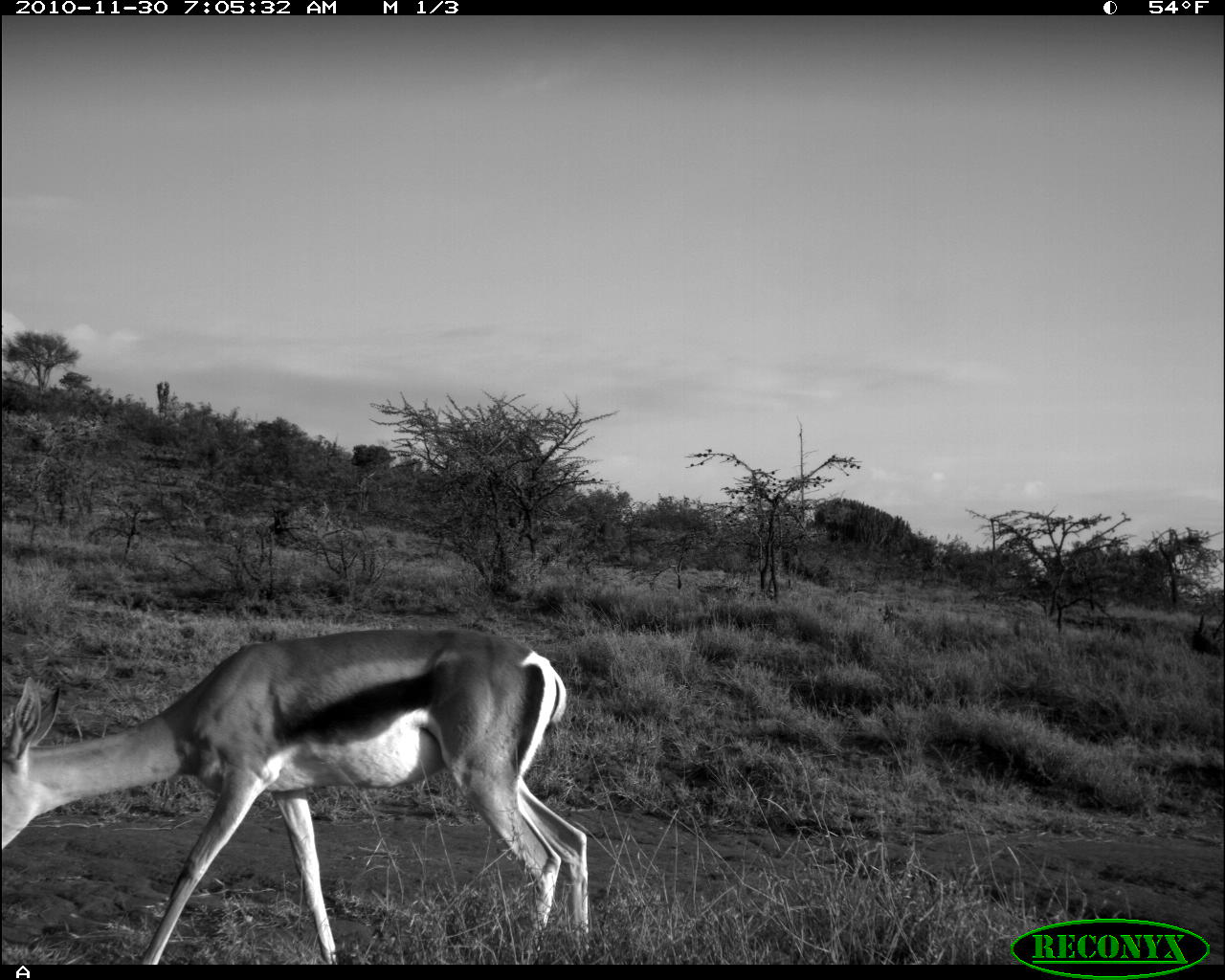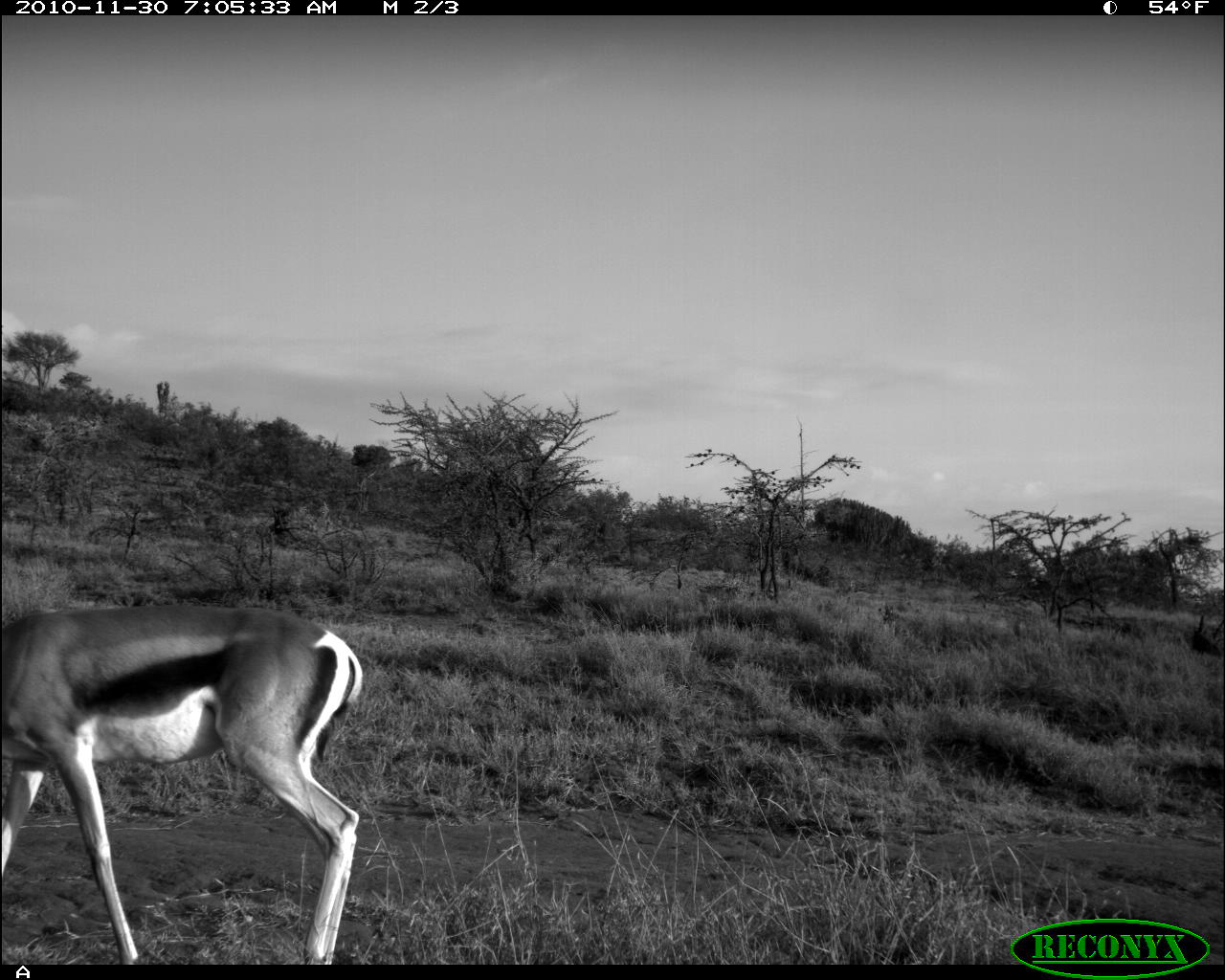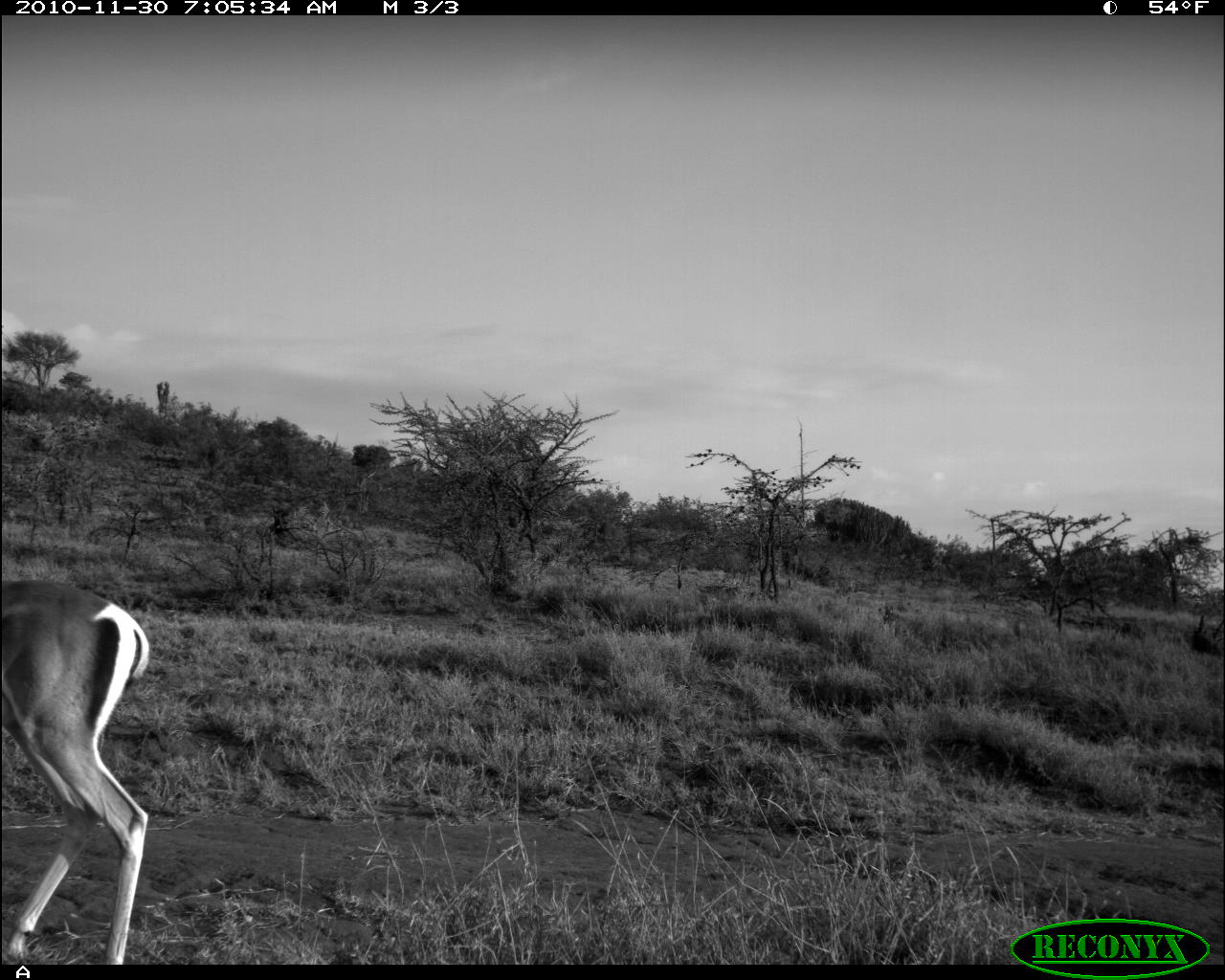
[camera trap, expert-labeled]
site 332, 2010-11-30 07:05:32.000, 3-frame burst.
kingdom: Animalia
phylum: Chordata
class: Mammalia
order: Artiodactyla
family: Bovidae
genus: Nanger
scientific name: Nanger granti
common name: grant's gazelle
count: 1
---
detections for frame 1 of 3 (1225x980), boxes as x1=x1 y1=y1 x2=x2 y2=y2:
nanger granti: x1=0 y1=631 x2=590 y2=965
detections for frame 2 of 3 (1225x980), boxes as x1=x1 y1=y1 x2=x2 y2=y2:
nanger granti: x1=1 y1=598 x2=368 y2=965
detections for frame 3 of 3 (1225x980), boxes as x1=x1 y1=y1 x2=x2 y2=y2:
nanger granti: x1=2 y1=581 x2=150 y2=965